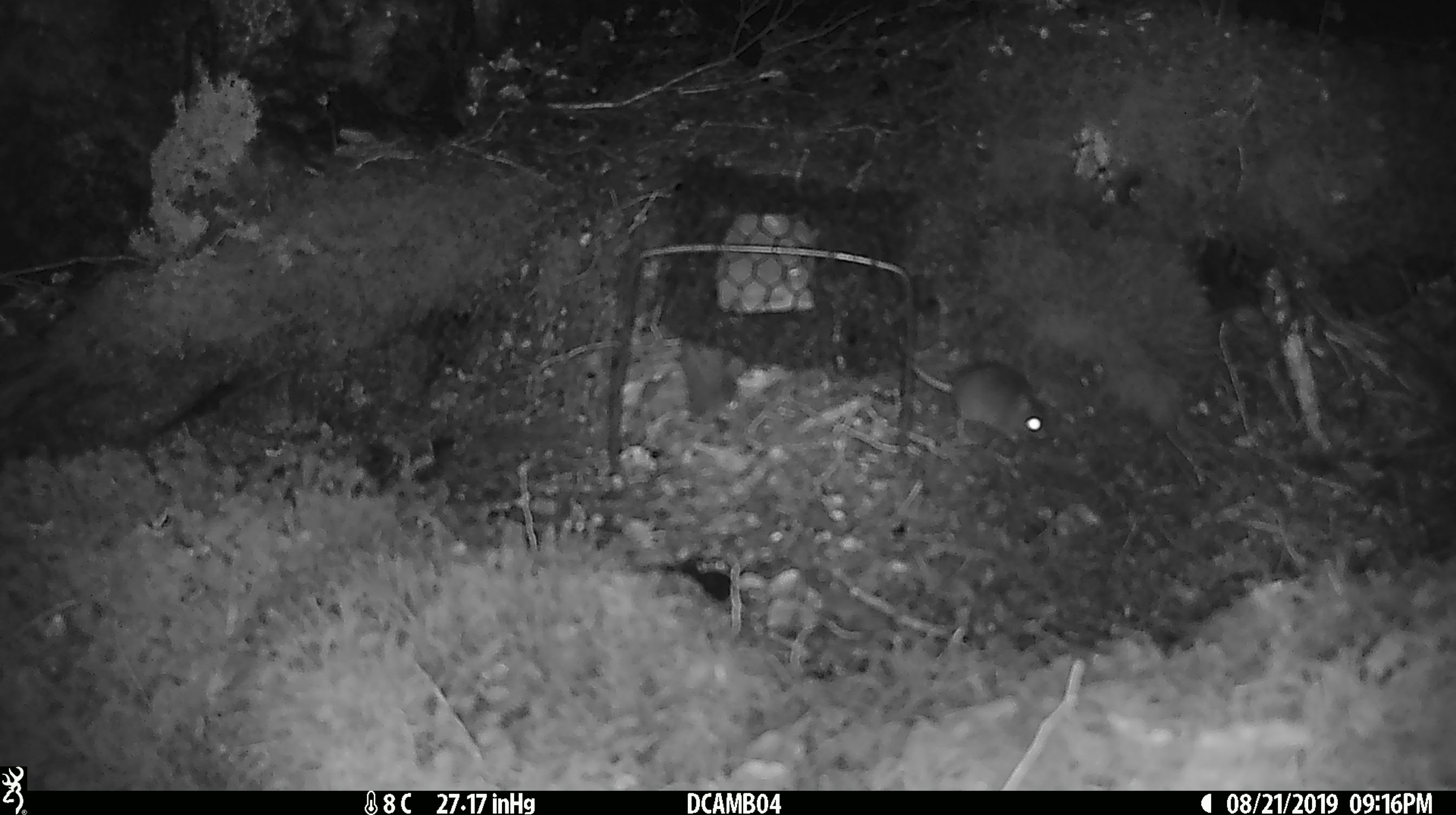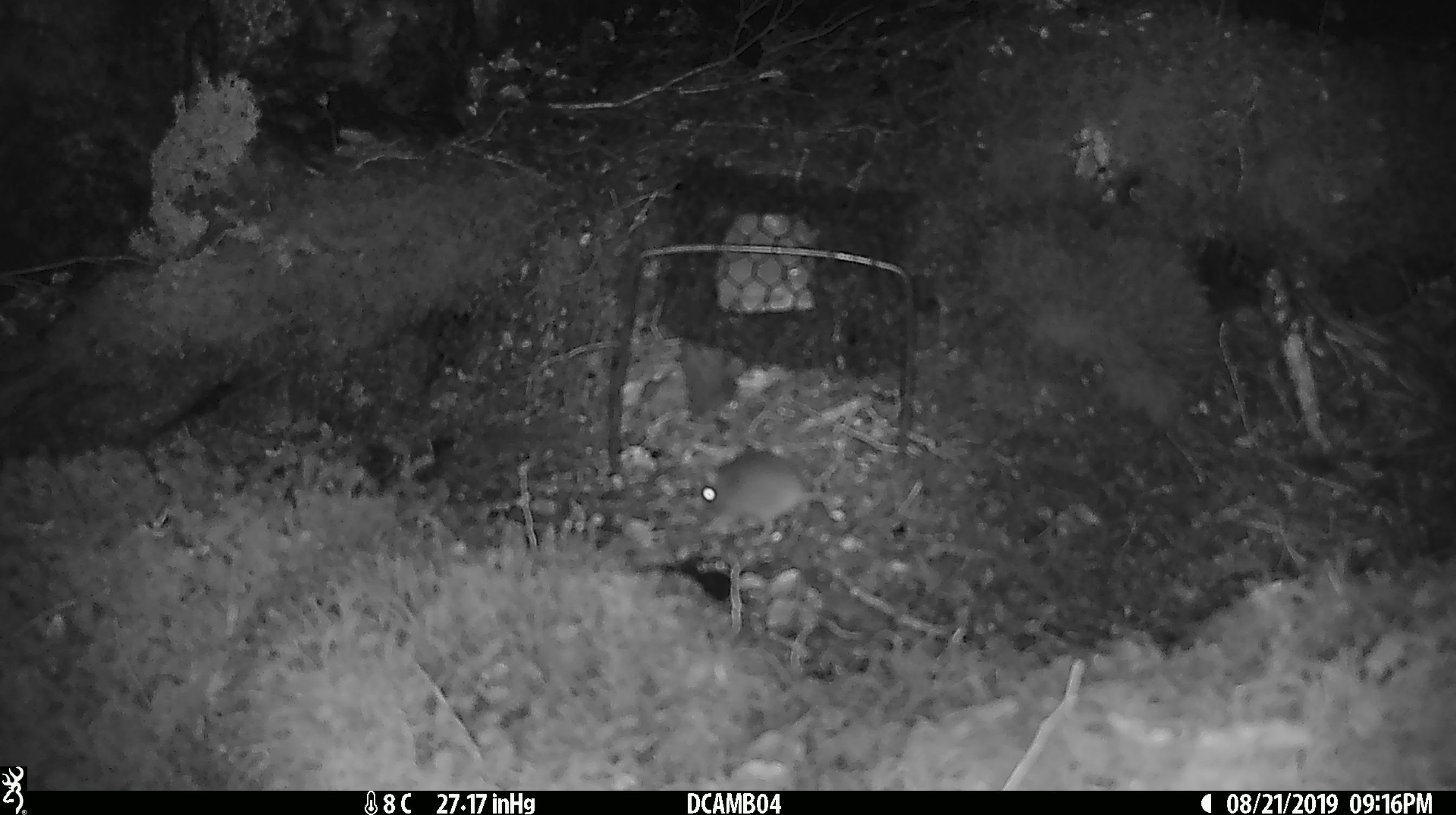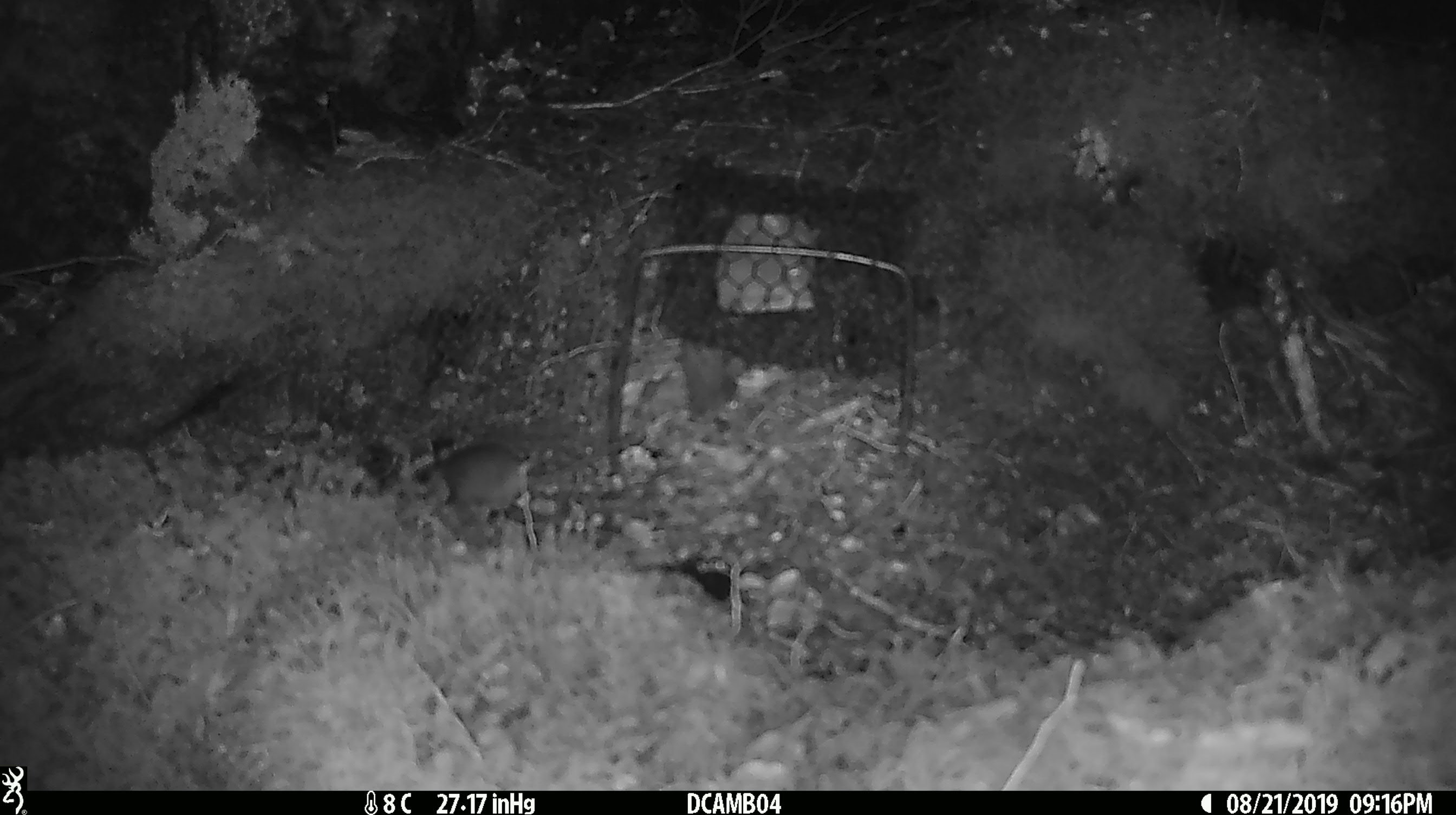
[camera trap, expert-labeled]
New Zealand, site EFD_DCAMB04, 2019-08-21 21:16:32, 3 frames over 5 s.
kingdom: Animalia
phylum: Chordata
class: Mammalia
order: Rodentia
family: Muridae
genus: Mus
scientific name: Mus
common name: mouse